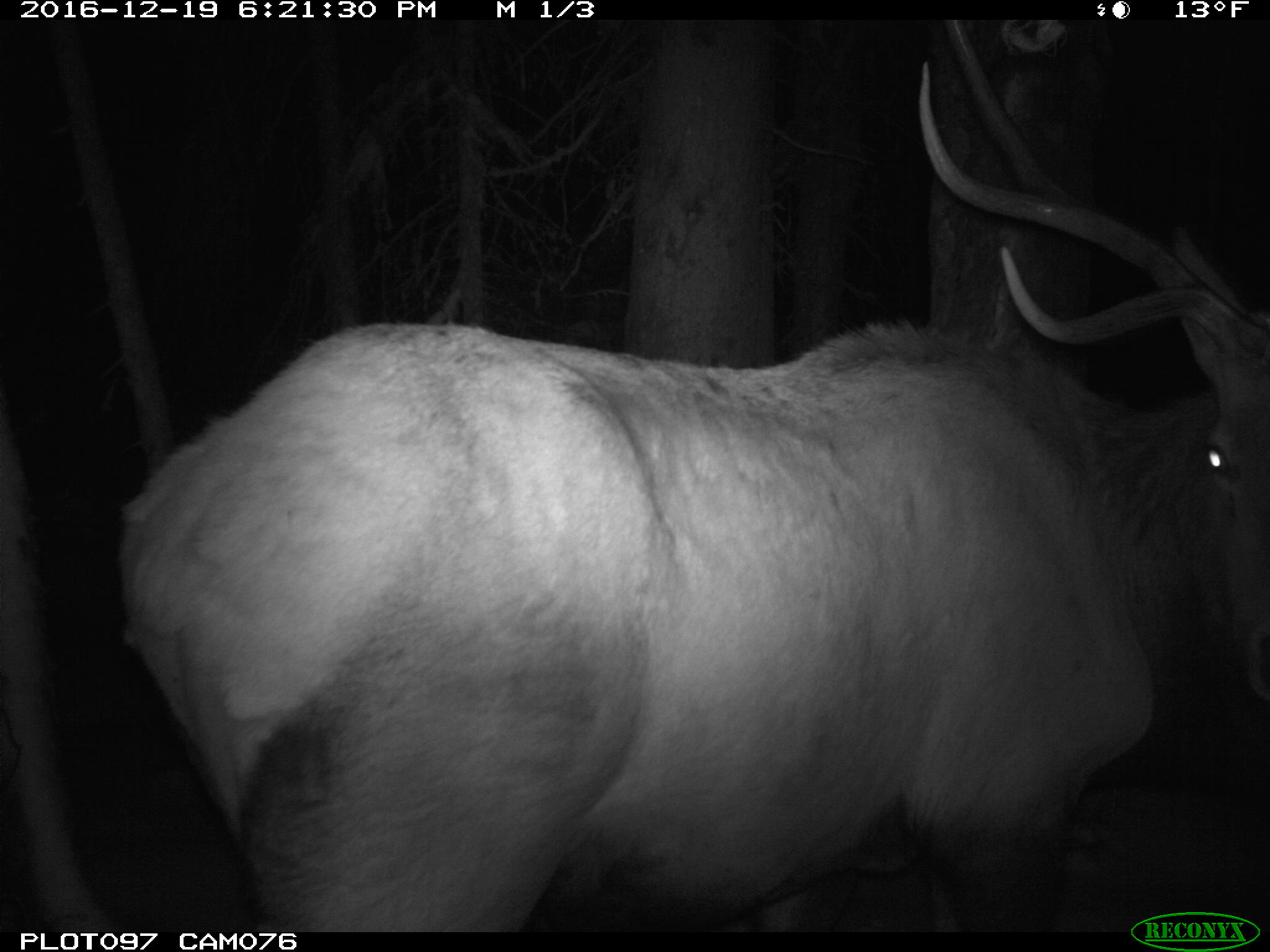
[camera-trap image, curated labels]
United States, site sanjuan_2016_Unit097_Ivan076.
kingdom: Animalia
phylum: Chordata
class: Mammalia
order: Artiodactyla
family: Cervidae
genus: Cervus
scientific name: Cervus elaphus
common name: red deer